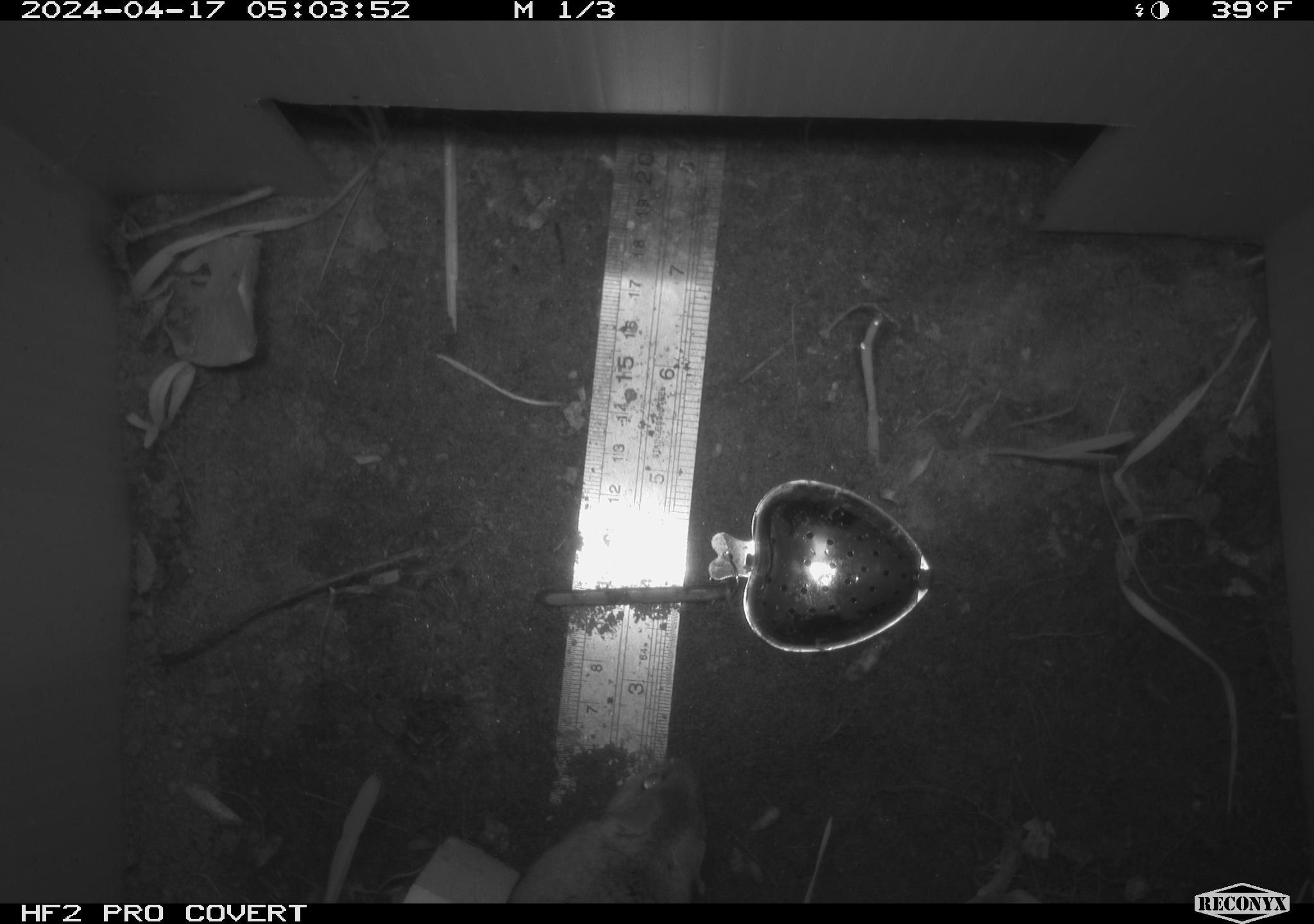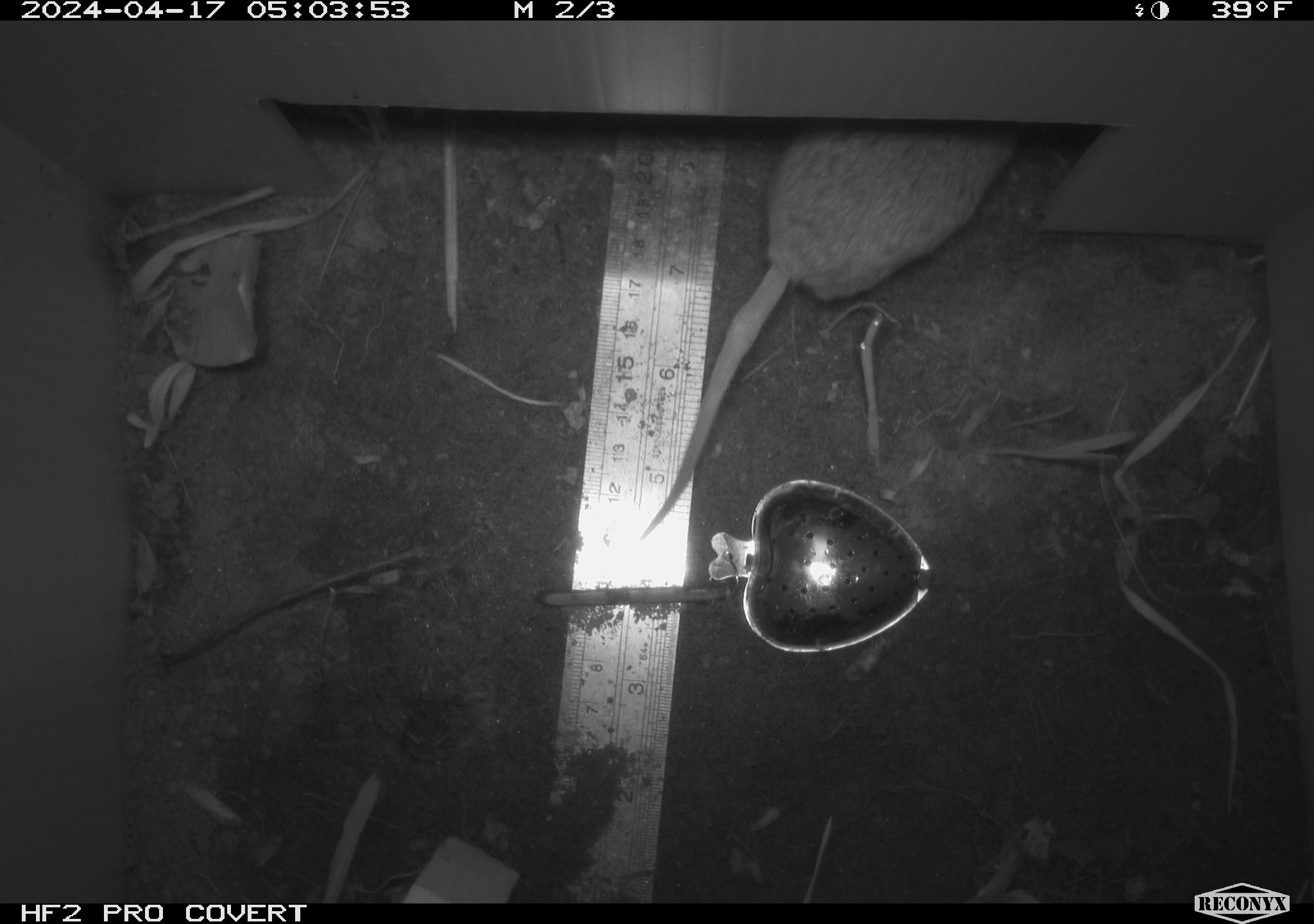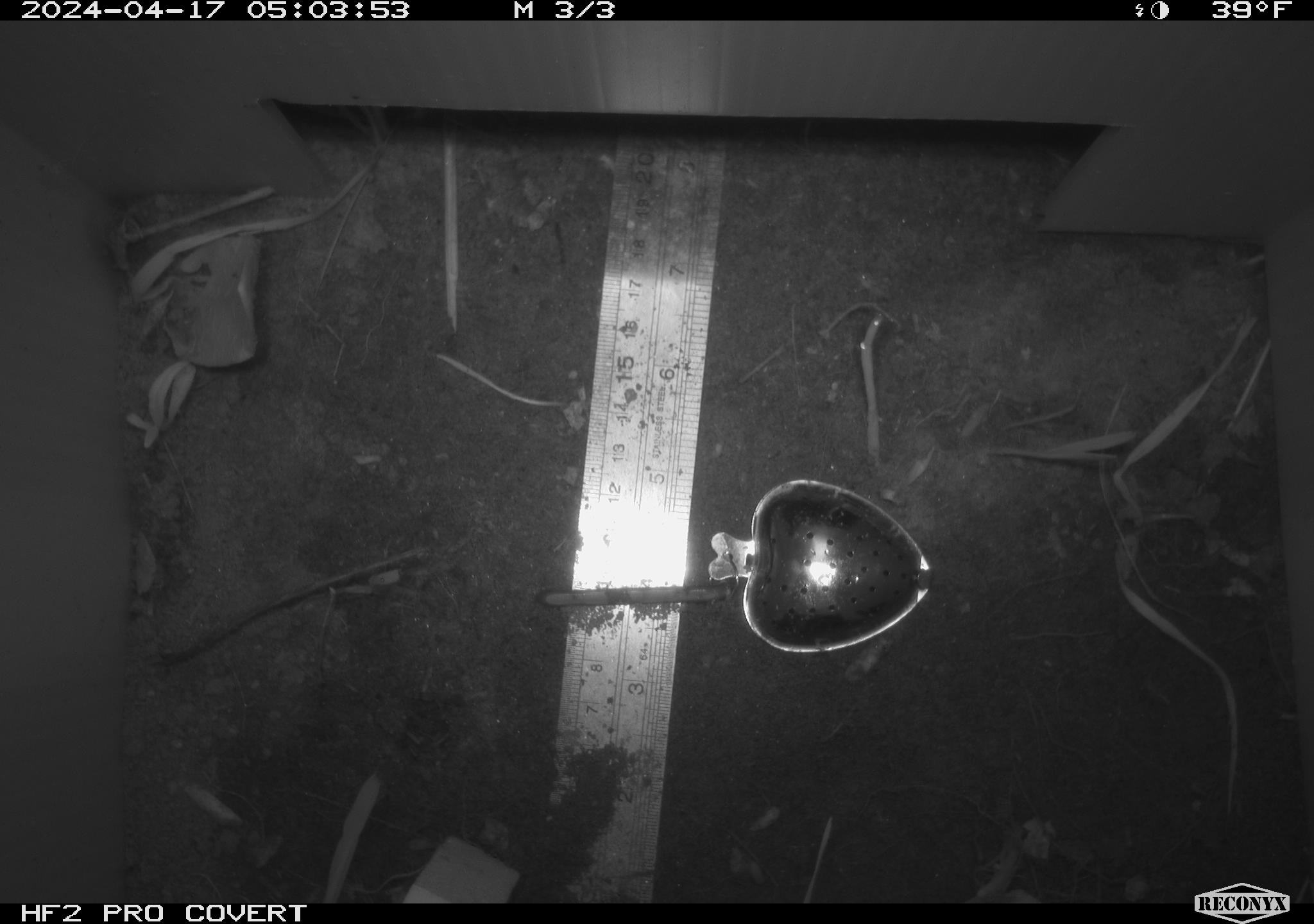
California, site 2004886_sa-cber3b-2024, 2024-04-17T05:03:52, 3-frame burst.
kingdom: Animalia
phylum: Chordata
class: Mammalia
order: Rodentia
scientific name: Rodentia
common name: mouse species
Mouse species (Rodentia).